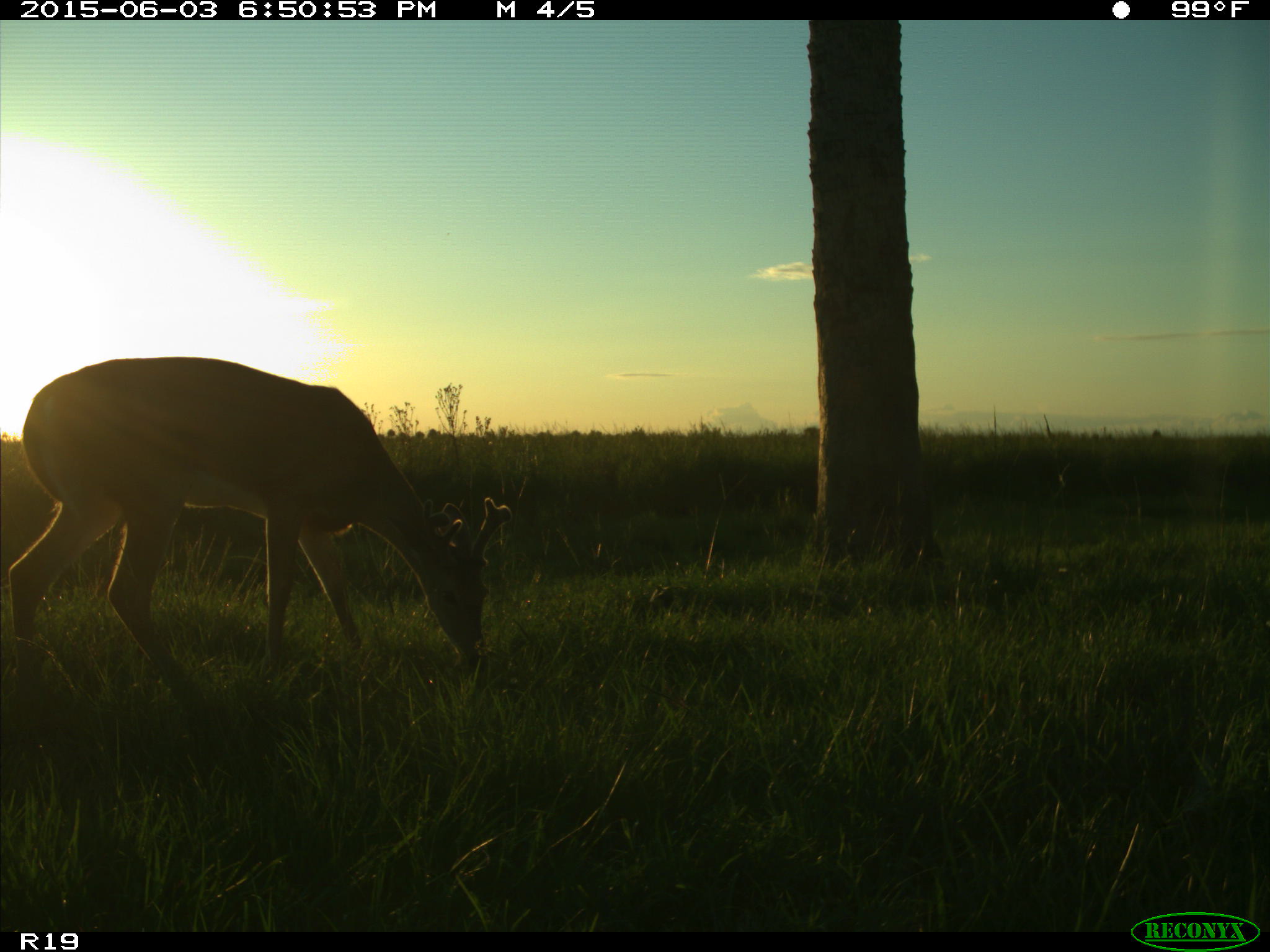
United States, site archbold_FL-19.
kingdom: Animalia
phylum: Chordata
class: Mammalia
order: Artiodactyla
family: Cervidae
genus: Odocoileus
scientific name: Odocoileus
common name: deer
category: unidentified deer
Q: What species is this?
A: Unidentified deer (deer) (Odocoileus).